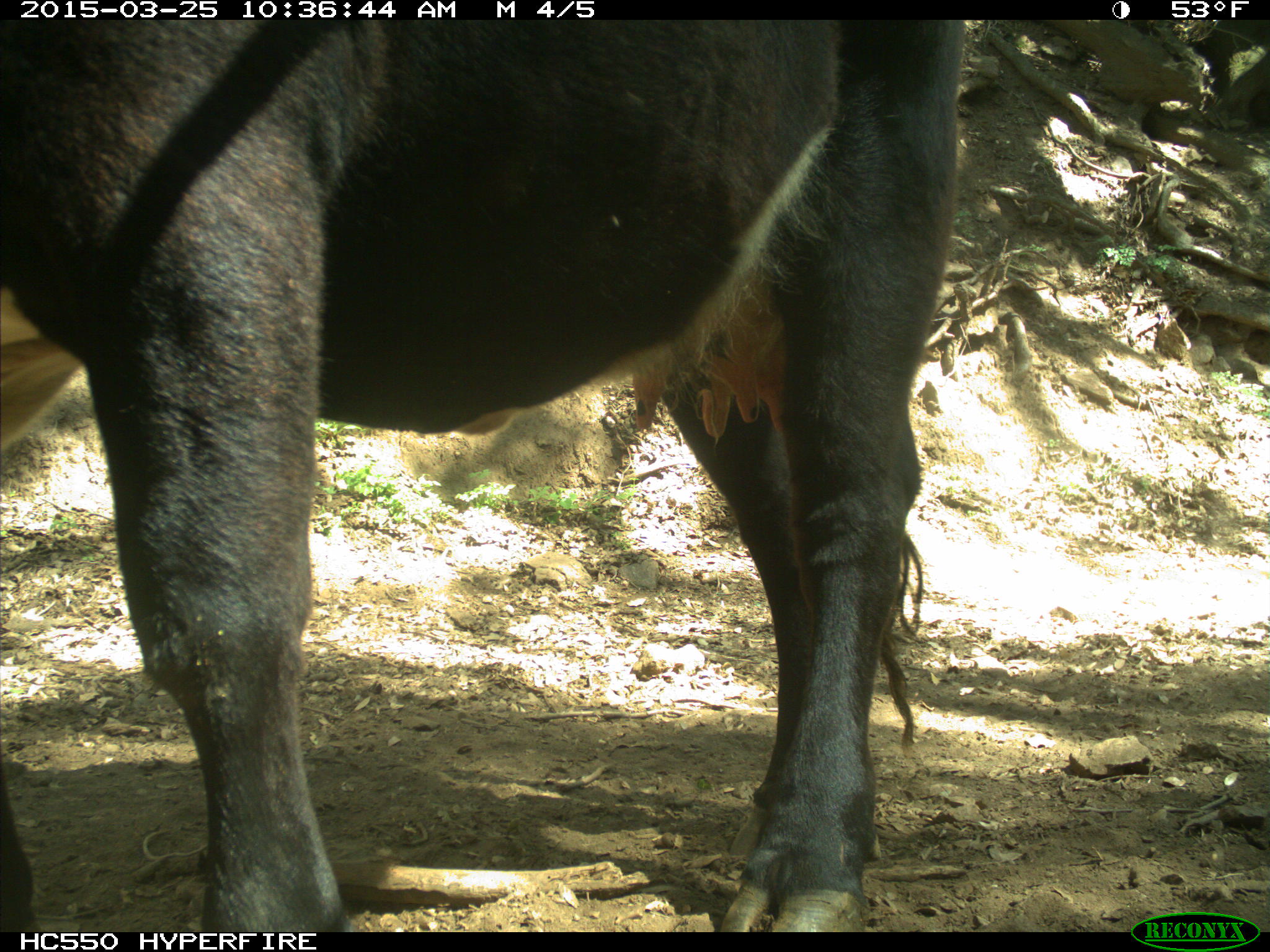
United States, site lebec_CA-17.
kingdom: Animalia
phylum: Chordata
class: Mammalia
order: Artiodactyla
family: Bovidae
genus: Bos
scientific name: Bos taurus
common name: domestic cow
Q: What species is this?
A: Bos taurus (domestic cow).